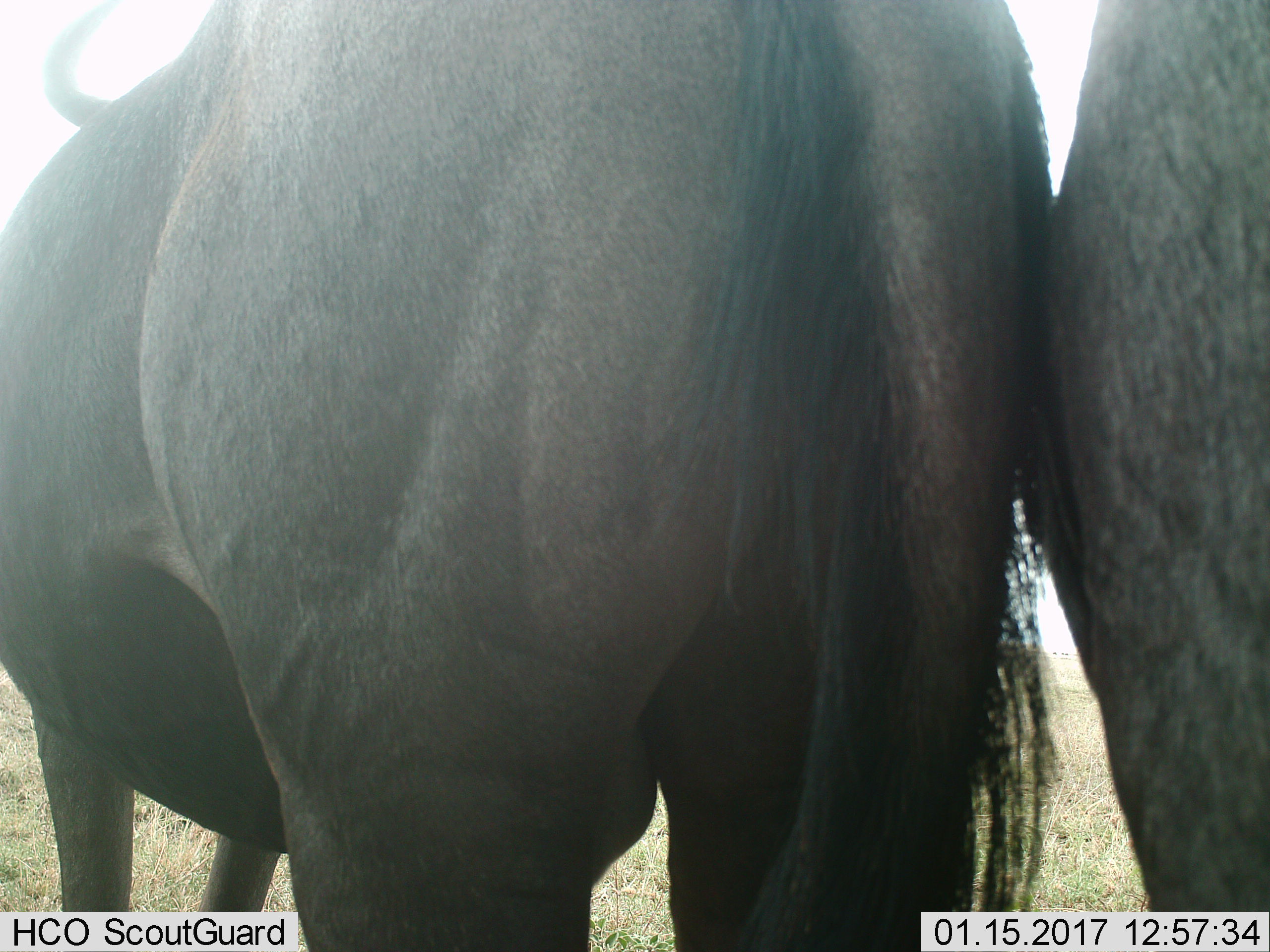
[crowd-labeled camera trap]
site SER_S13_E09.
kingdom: Animalia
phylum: Chordata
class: Mammalia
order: Artiodactyla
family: Bovidae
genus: Connochaetes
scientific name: Connochaetes taurinus taurinus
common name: blue wildebeest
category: wildebeestblue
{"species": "wildebeestblue (blue wildebeest) (Connochaetes taurinus taurinus)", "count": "2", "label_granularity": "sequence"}